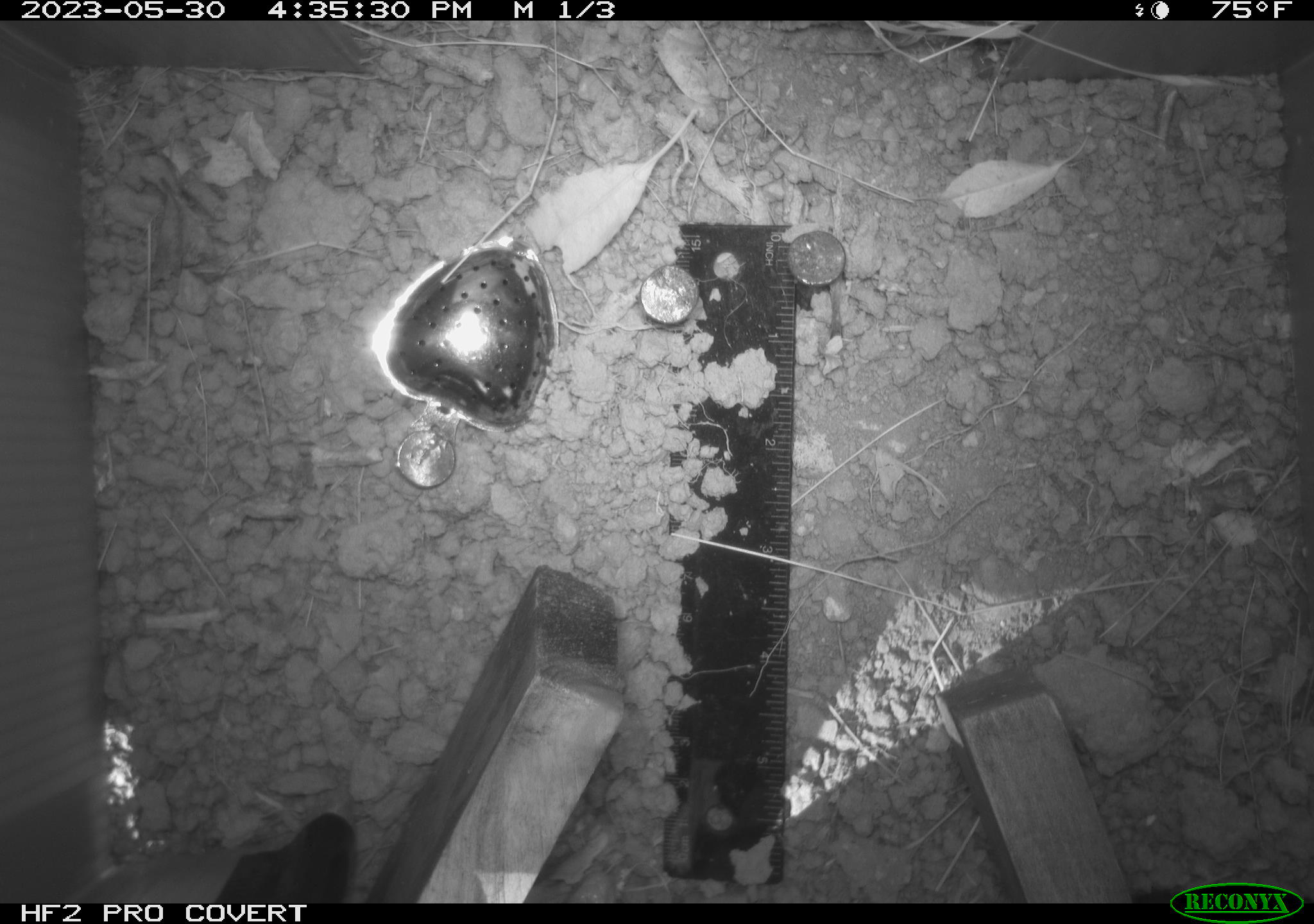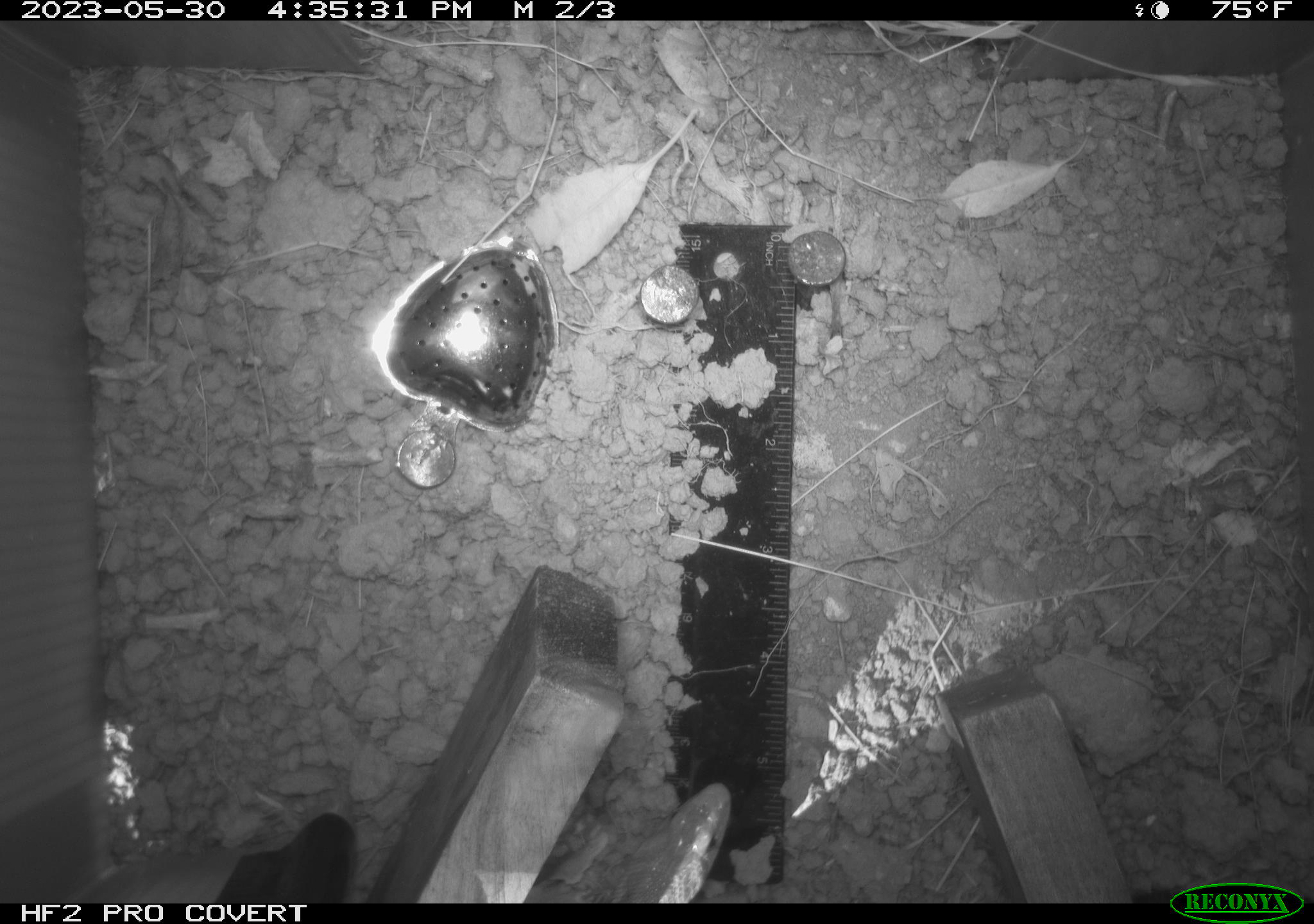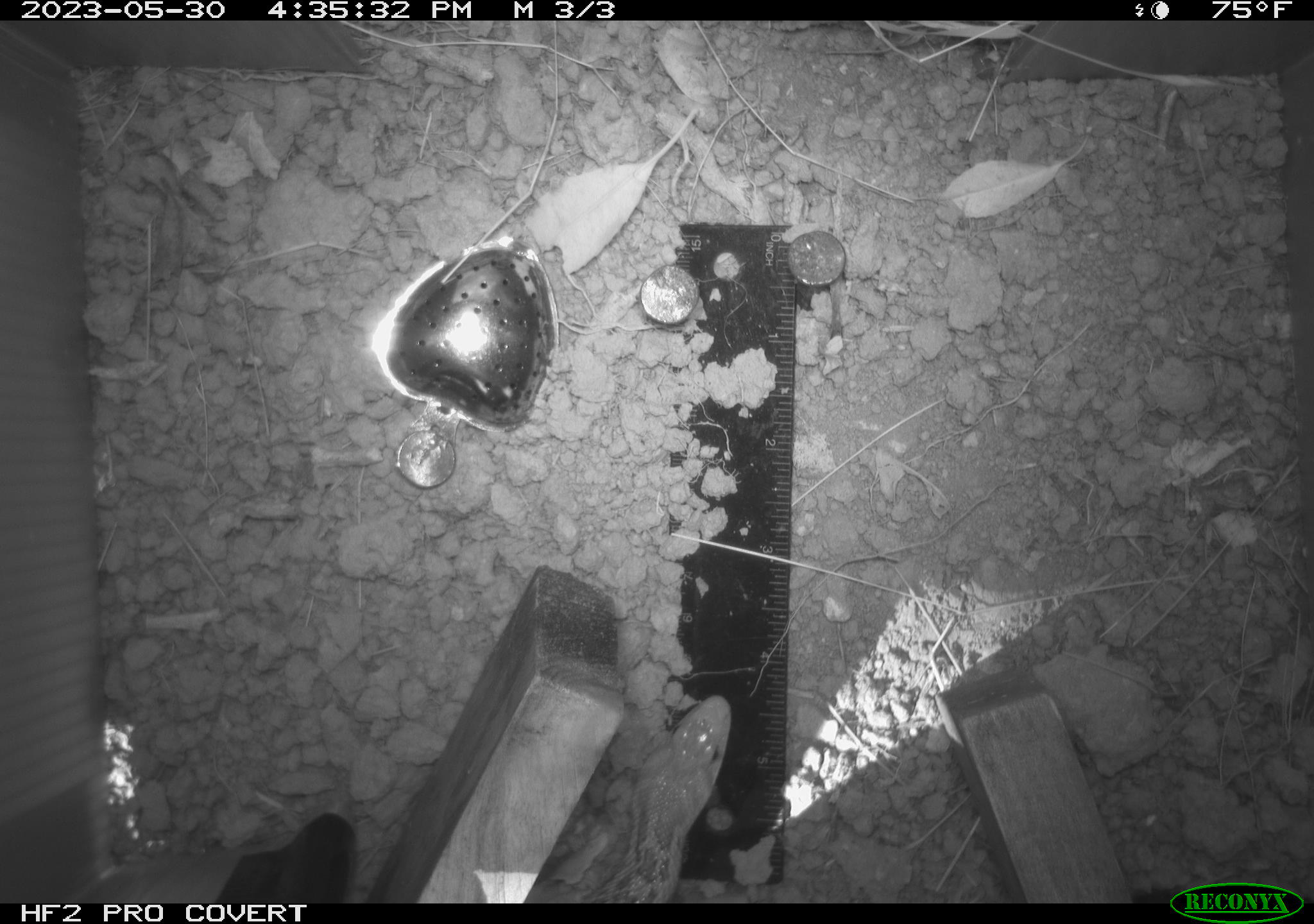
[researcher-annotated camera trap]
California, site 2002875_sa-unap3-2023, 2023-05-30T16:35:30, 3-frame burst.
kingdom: Animalia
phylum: Chordata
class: Reptilia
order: Squamata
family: Colubridae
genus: Pituophis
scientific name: Pituophis catenifer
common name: gophersnake